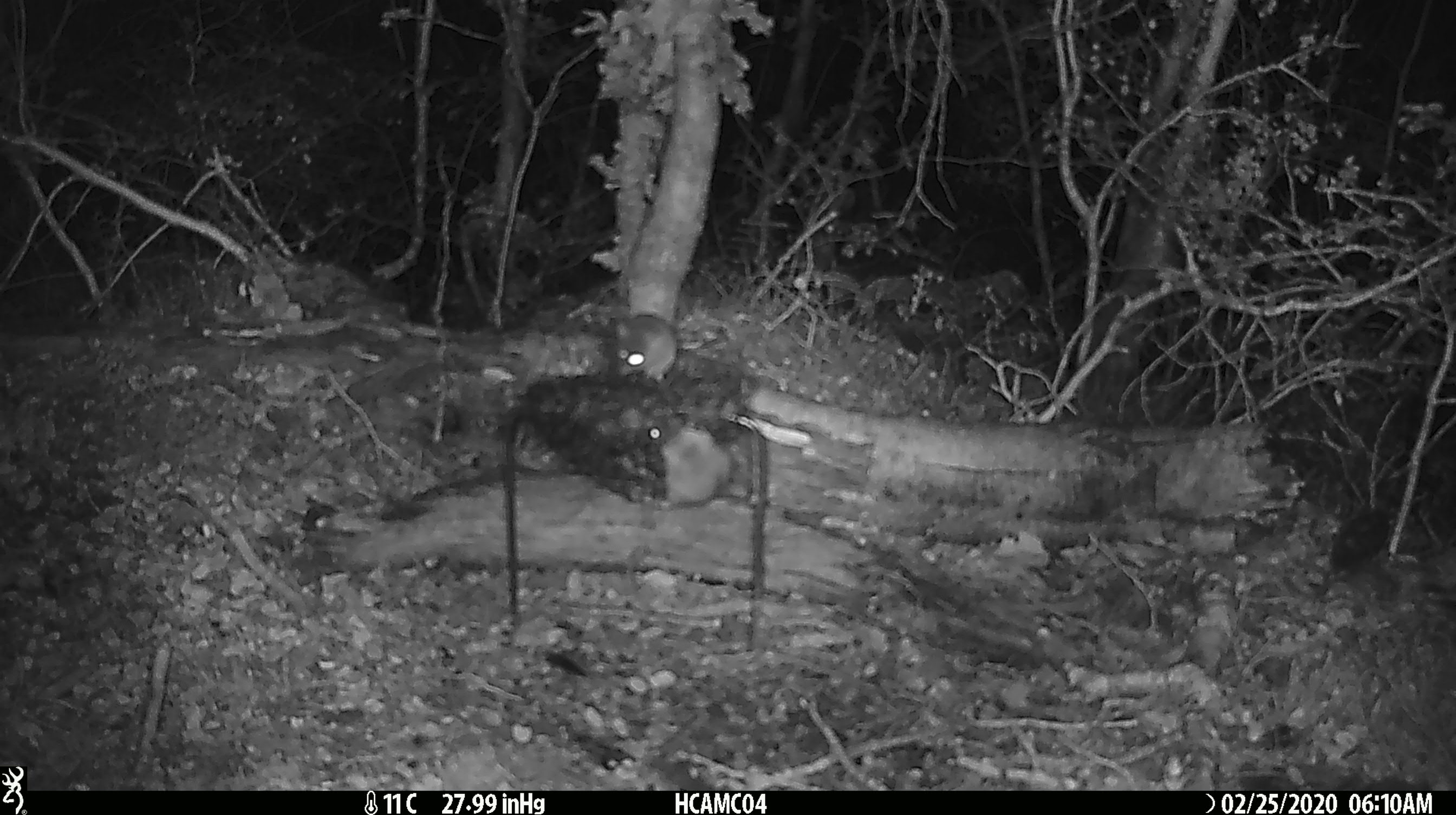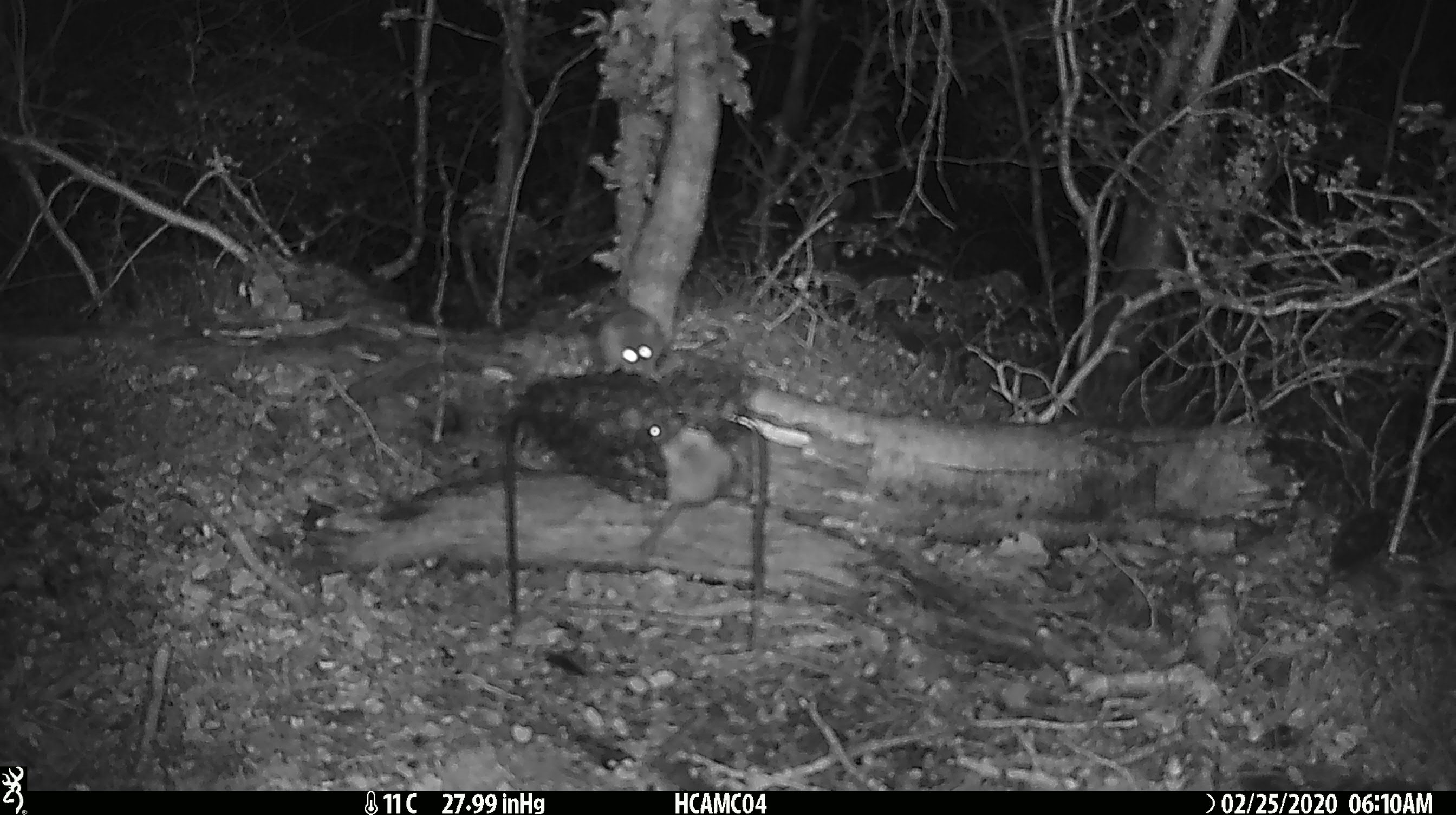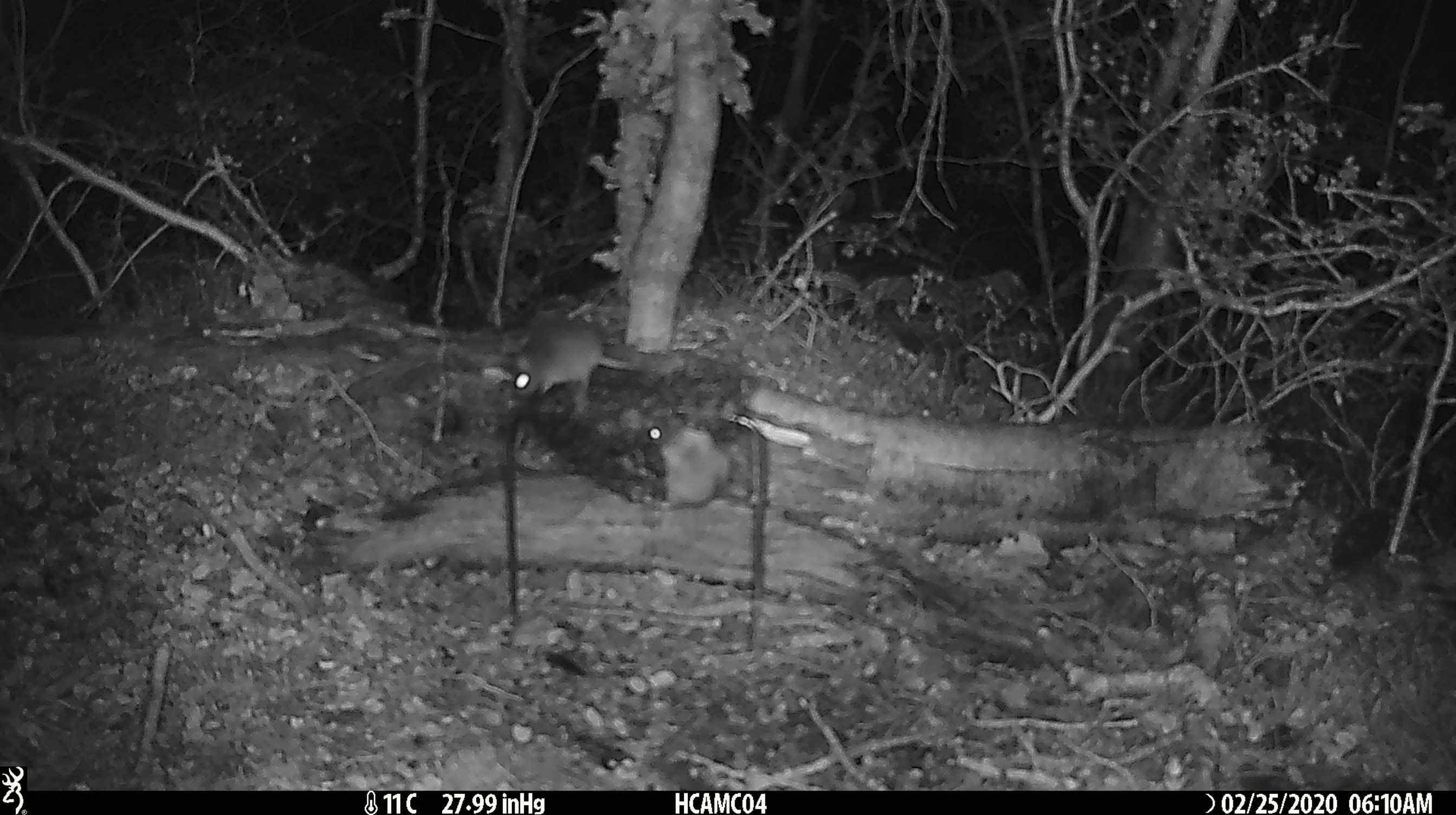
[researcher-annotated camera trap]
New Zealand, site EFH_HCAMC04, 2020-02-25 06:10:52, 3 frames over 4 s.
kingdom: Animalia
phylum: Chordata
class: Mammalia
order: Rodentia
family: Muridae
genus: Mus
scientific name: Mus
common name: mouse